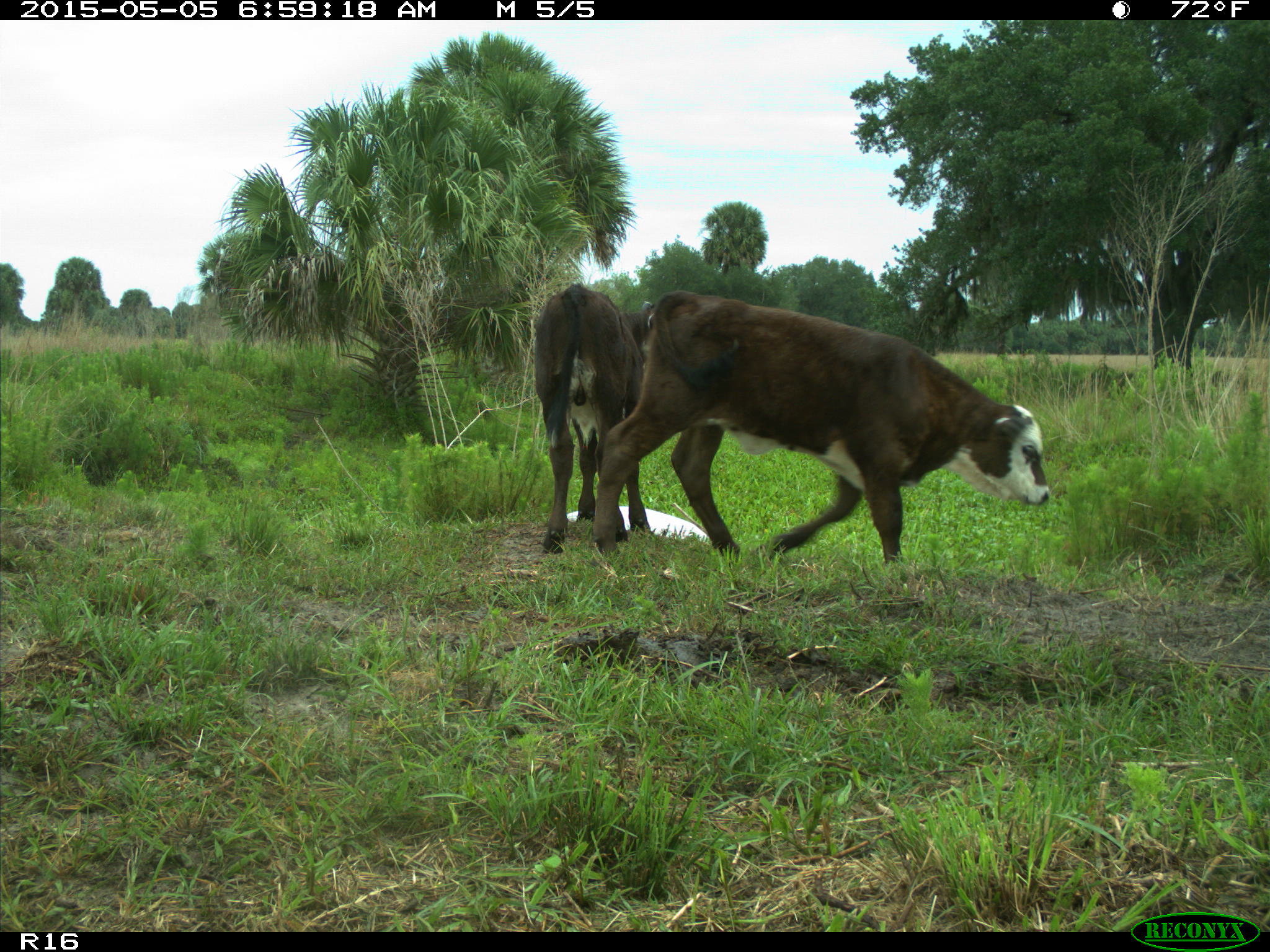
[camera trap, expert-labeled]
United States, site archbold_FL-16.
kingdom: Animalia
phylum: Chordata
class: Mammalia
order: Artiodactyla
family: Bovidae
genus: Bos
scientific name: Bos taurus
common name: domestic cow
Bos taurus (domestic cow).